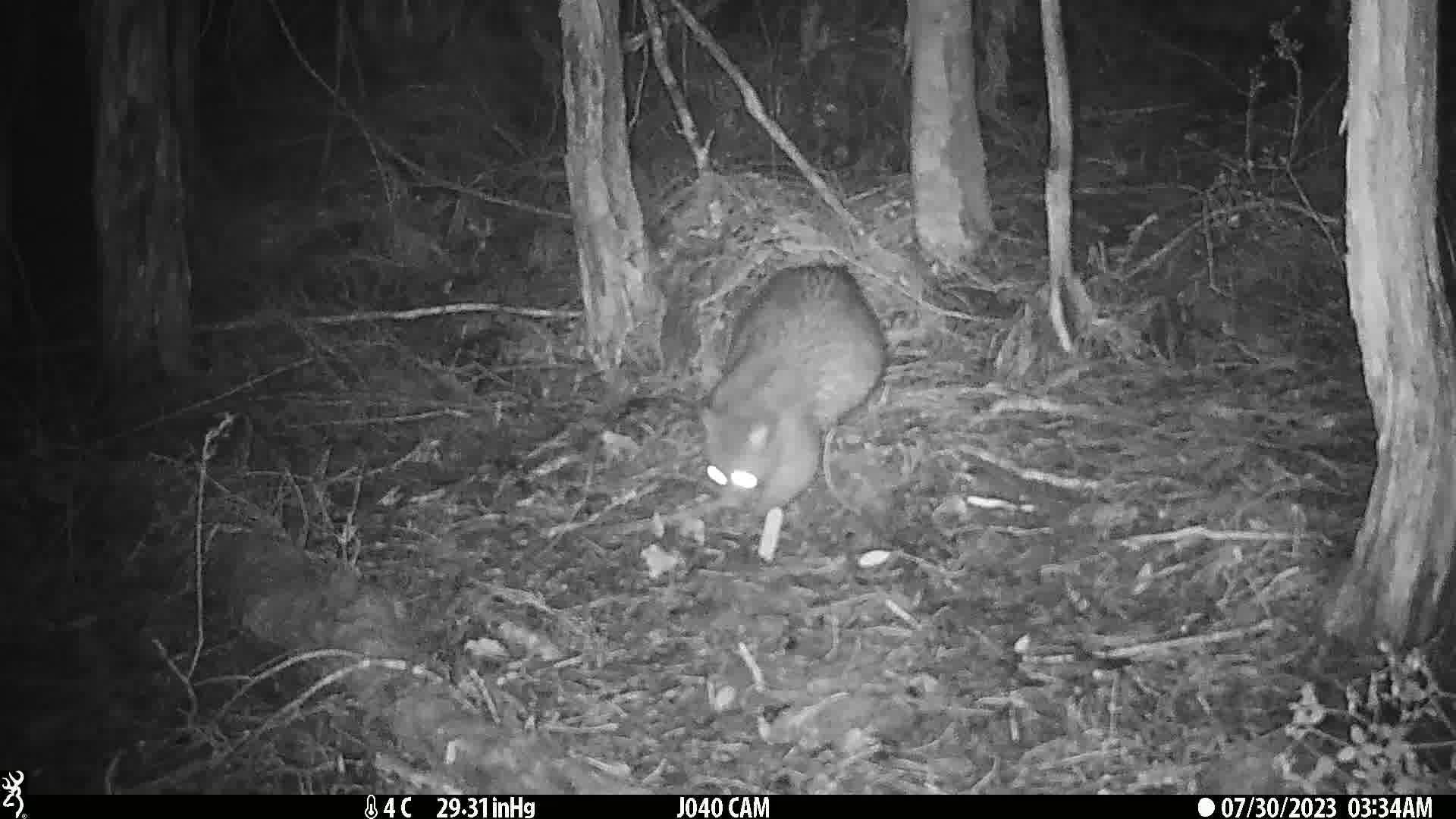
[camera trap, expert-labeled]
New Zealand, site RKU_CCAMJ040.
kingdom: Animalia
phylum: Chordata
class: Mammalia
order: Diprotodontia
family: Phalangeridae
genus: Trichosurus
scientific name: Trichosurus vulpecula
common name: common brushtail possum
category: possum